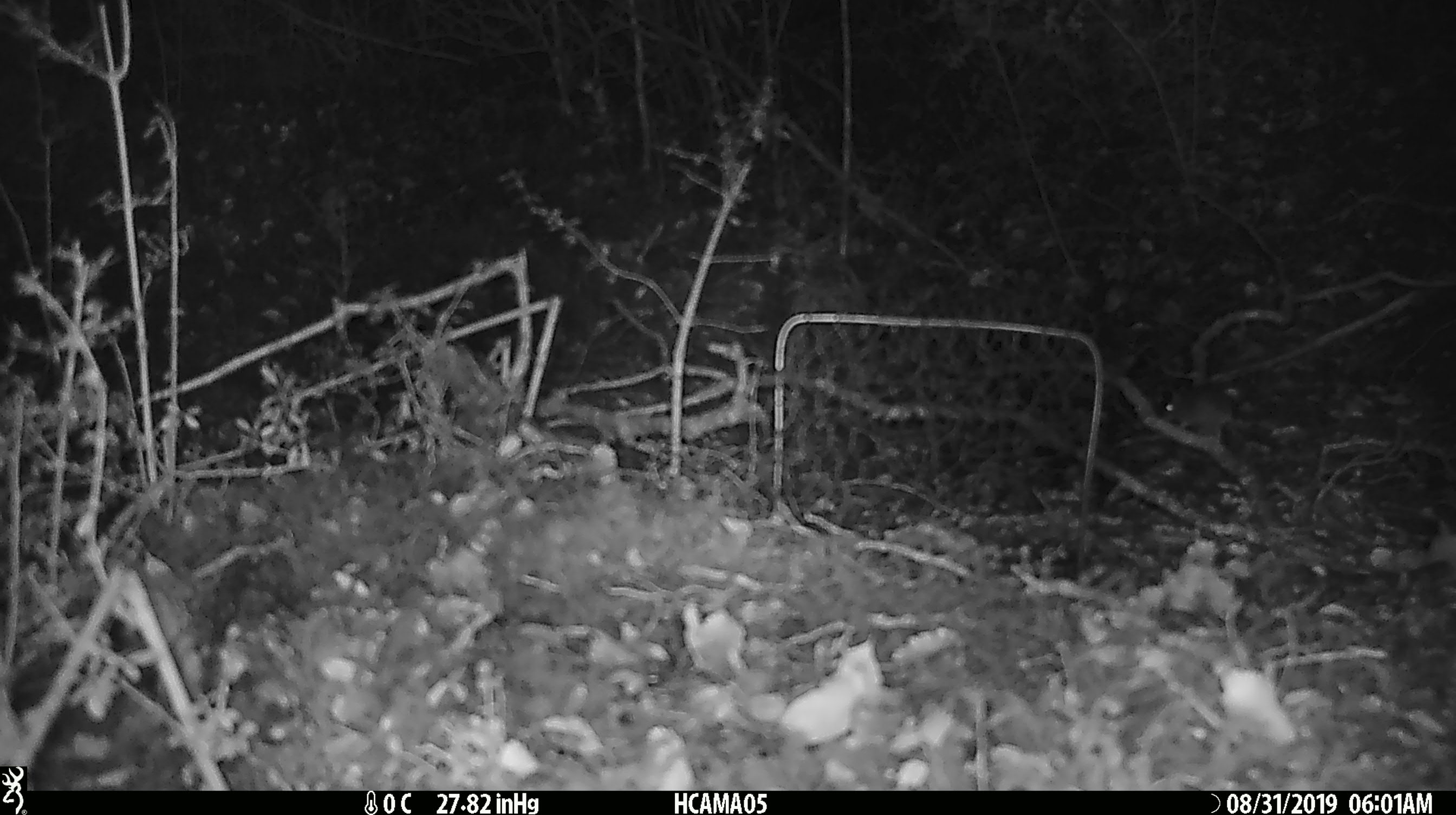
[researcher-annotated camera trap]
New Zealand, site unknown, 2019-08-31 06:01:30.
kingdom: Animalia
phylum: Chordata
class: Mammalia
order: Rodentia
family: Muridae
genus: Mus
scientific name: Mus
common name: mouse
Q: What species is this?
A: Mouse (Mus).